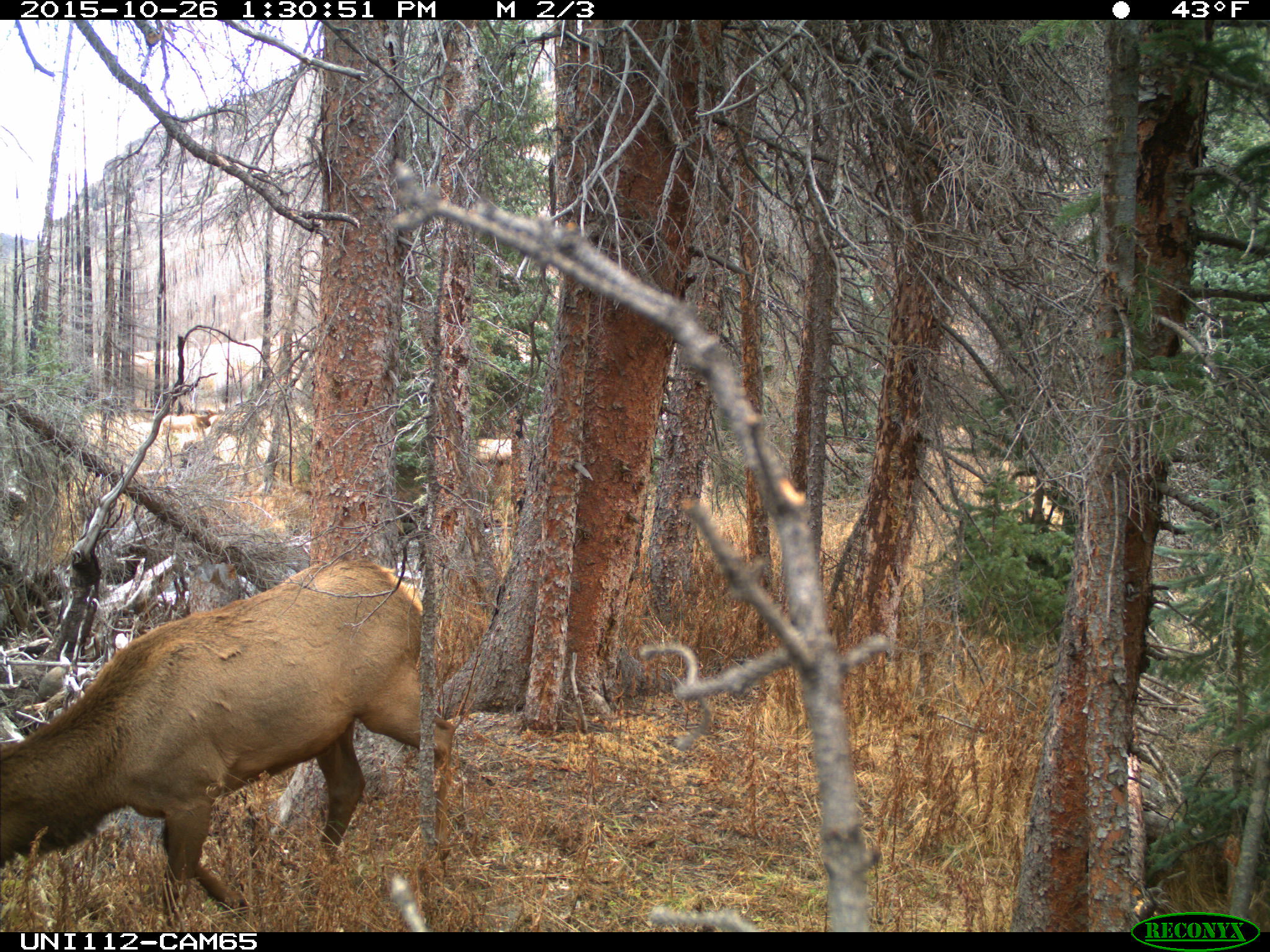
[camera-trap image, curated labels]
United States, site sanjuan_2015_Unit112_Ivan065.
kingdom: Animalia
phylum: Chordata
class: Mammalia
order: Artiodactyla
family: Cervidae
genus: Cervus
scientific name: Cervus elaphus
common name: red deer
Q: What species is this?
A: Cervus elaphus (red deer).